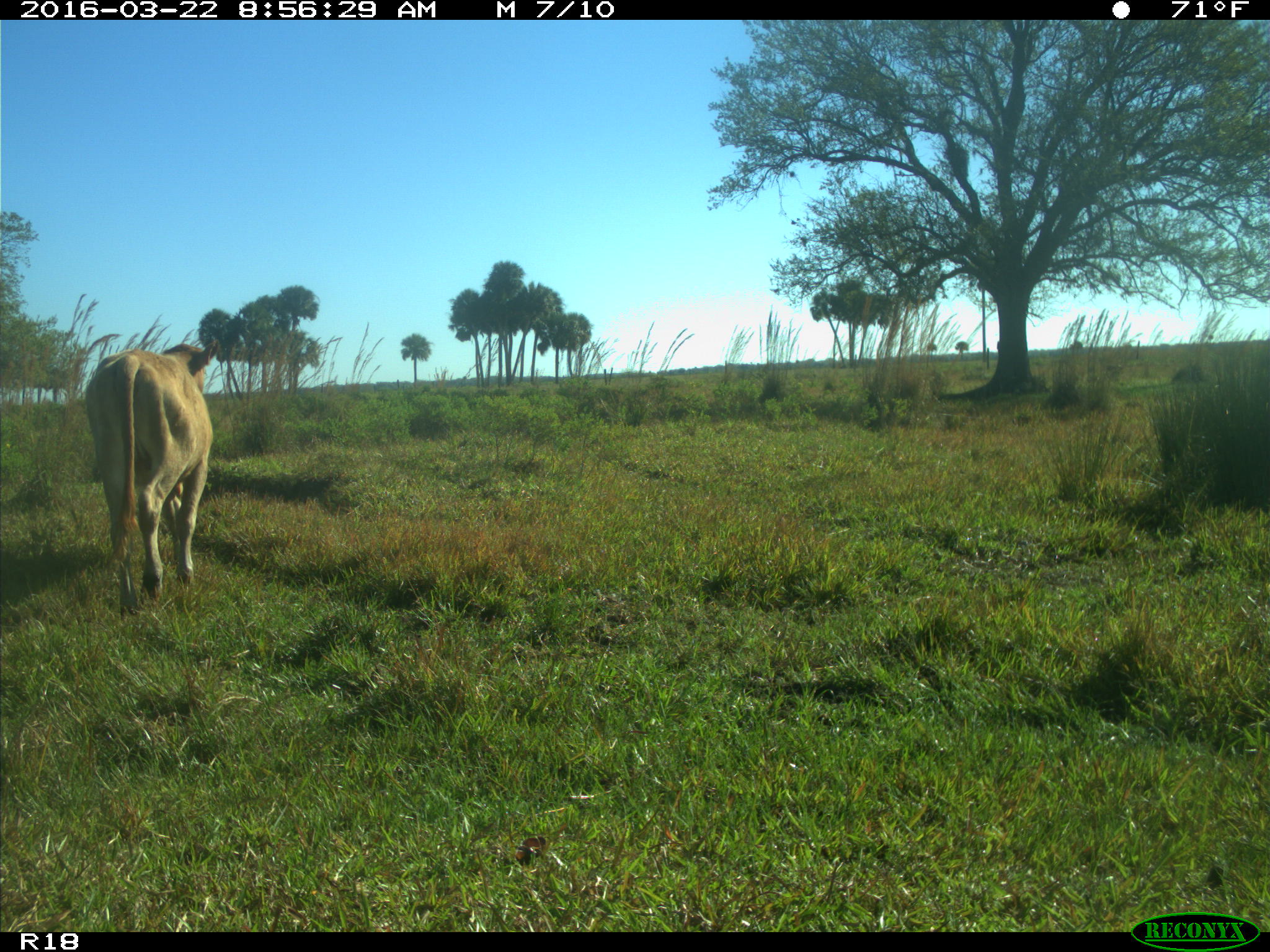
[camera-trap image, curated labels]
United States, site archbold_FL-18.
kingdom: Animalia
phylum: Chordata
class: Mammalia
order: Artiodactyla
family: Bovidae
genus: Bos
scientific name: Bos taurus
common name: domestic cow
Bos taurus (domestic cow).